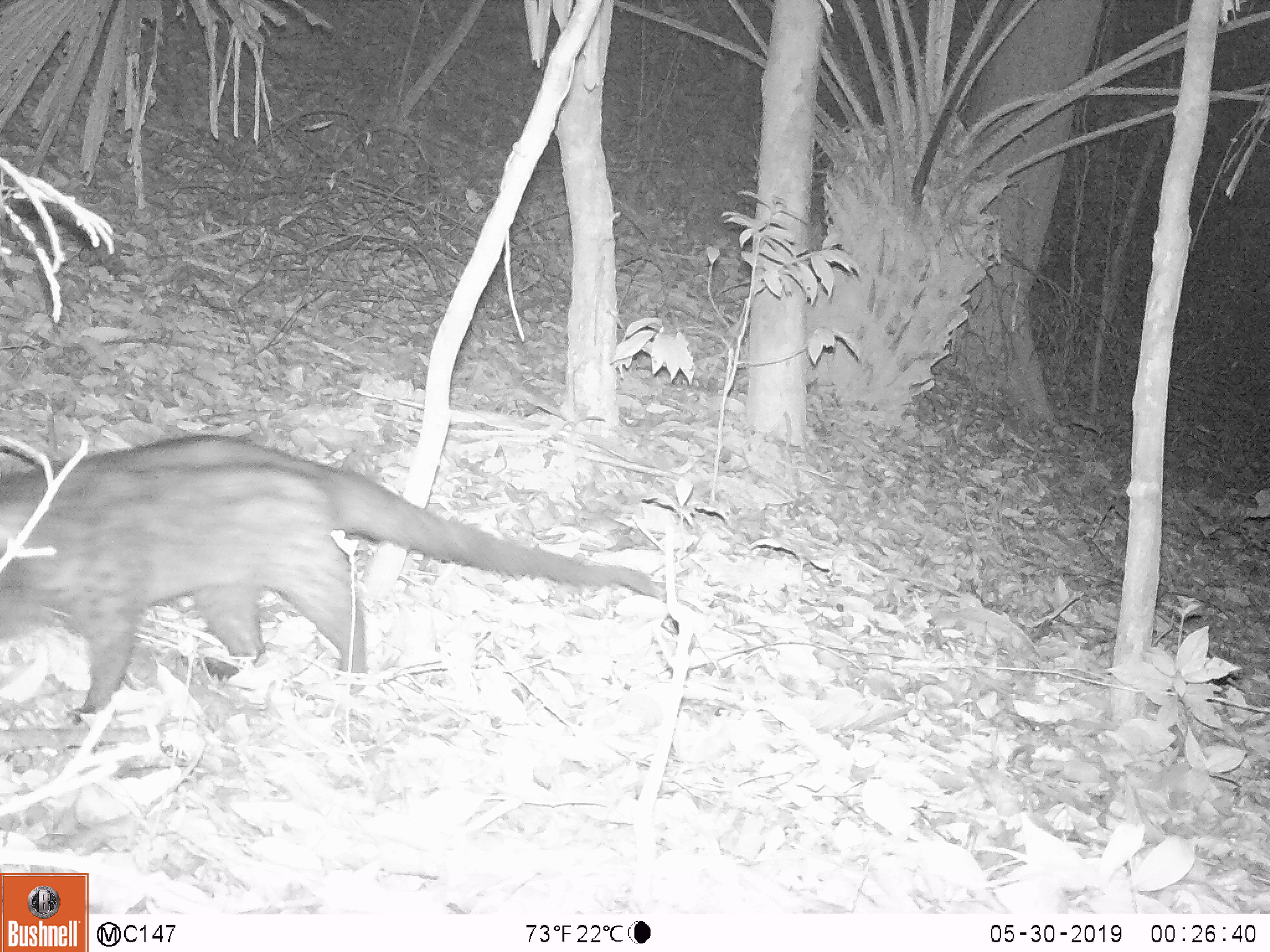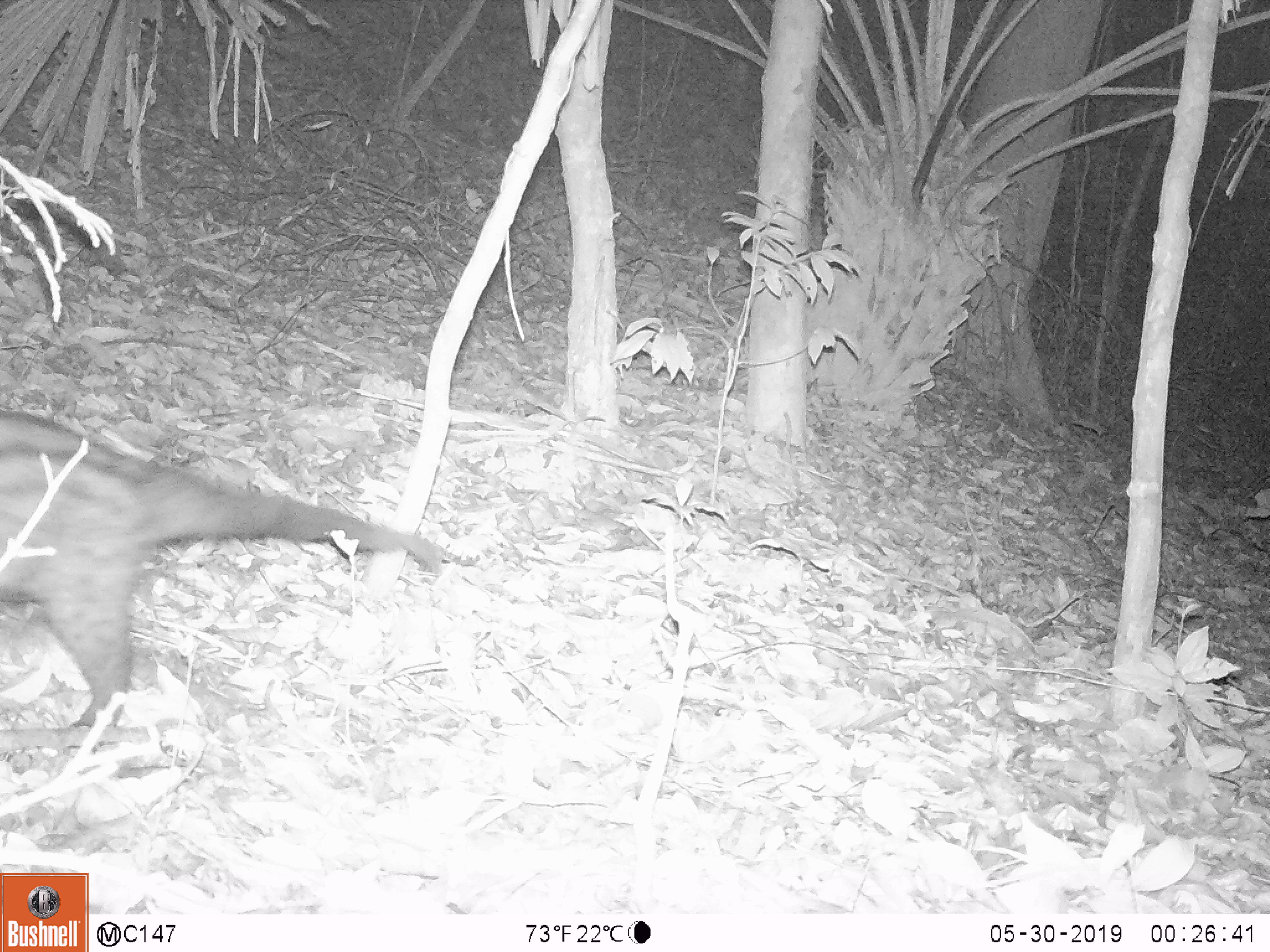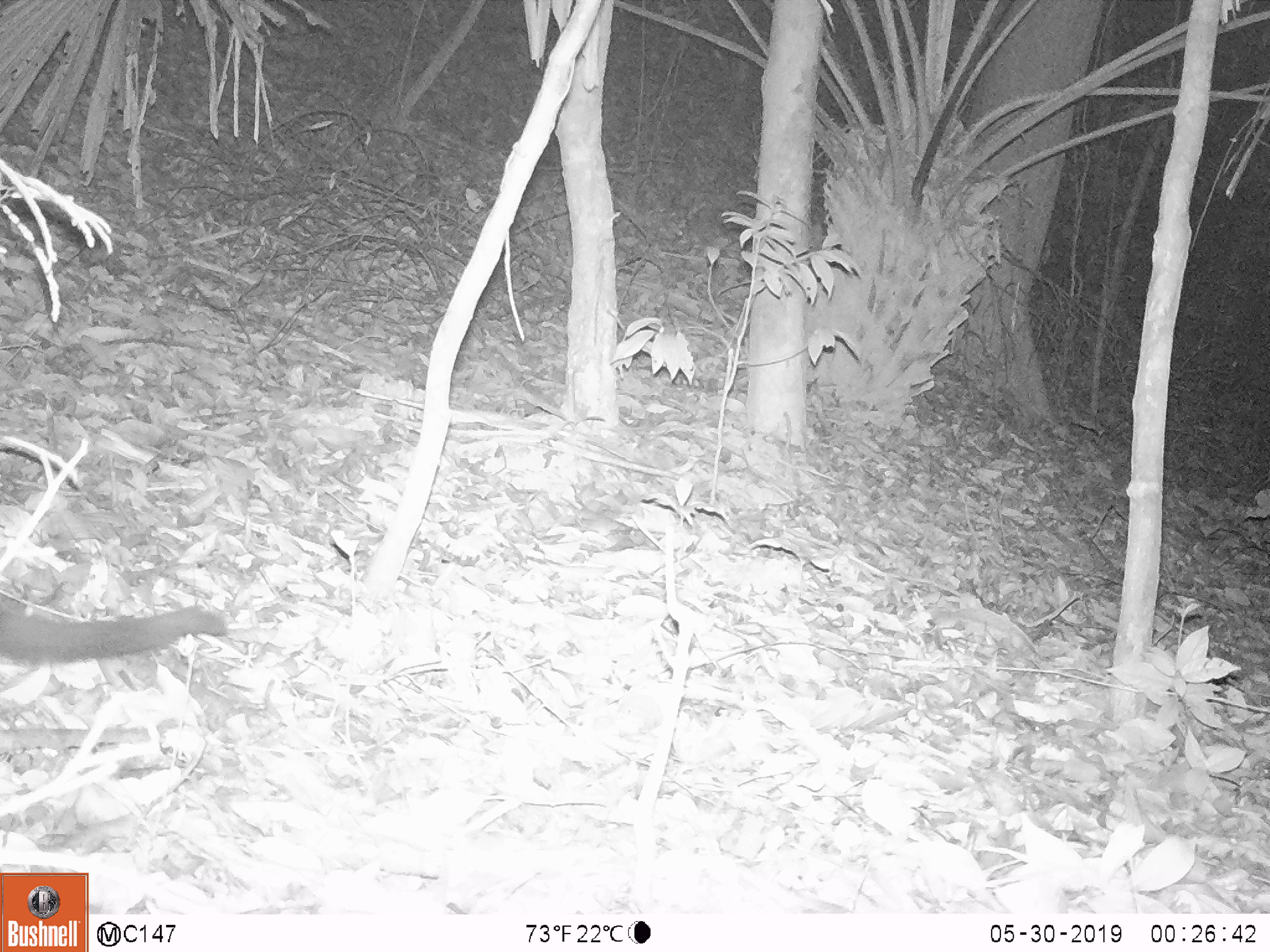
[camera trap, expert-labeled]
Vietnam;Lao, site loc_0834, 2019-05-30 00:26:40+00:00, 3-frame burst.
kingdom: Animalia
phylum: Chordata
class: Mammalia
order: Carnivora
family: Viverridae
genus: Paradoxurus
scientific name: Paradoxurus hermaphroditus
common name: common palm civet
Common palm civet (Paradoxurus hermaphroditus). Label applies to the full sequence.